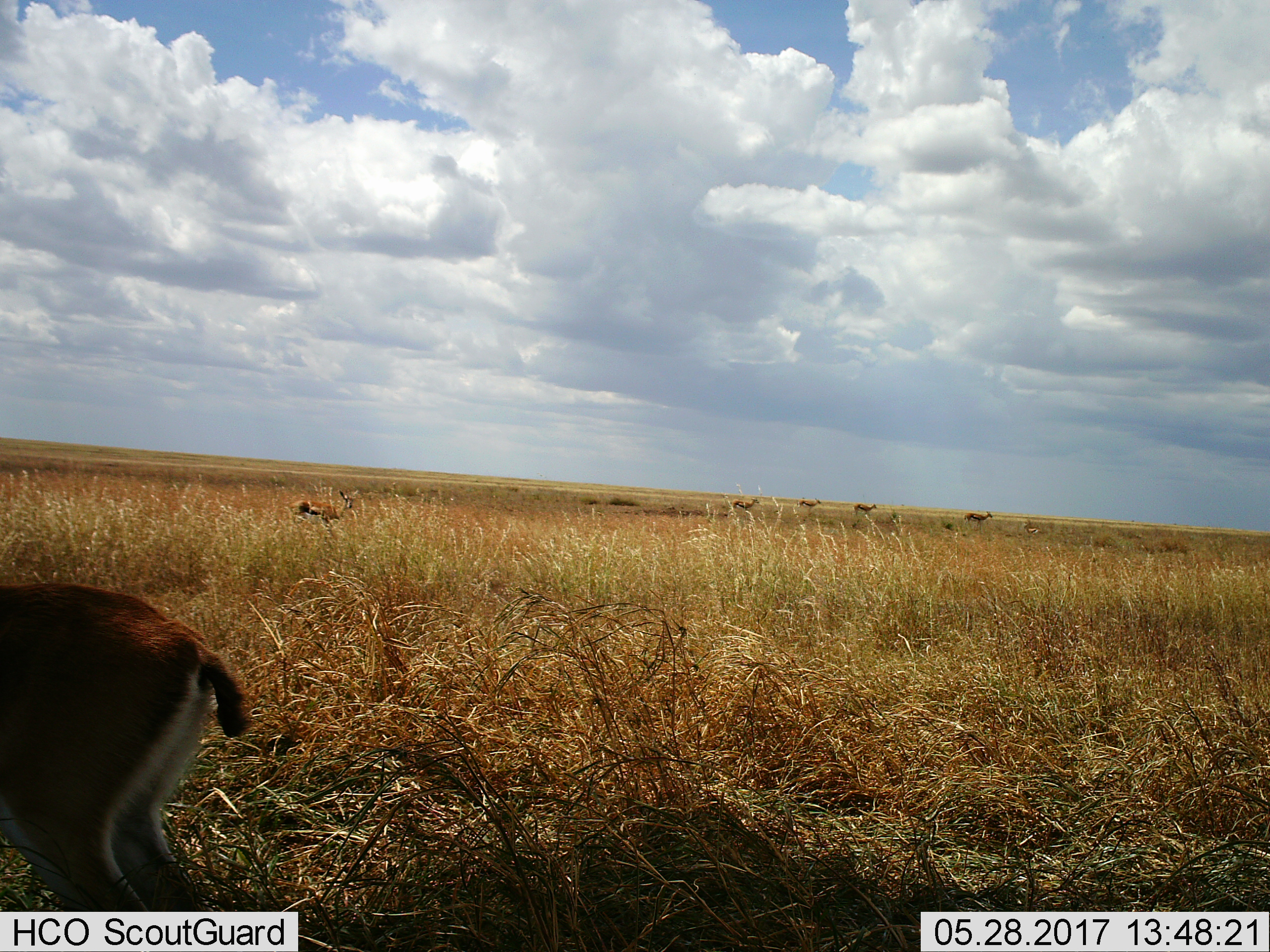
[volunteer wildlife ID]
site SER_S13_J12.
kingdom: Animalia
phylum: Chordata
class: Mammalia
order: Artiodactyla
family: Bovidae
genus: Eudorcas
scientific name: Eudorcas thomsonii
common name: thomson's gazelle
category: gazellethomsons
Gazellethomsons (thomson's gazelle) (Eudorcas thomsonii), count 7. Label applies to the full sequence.